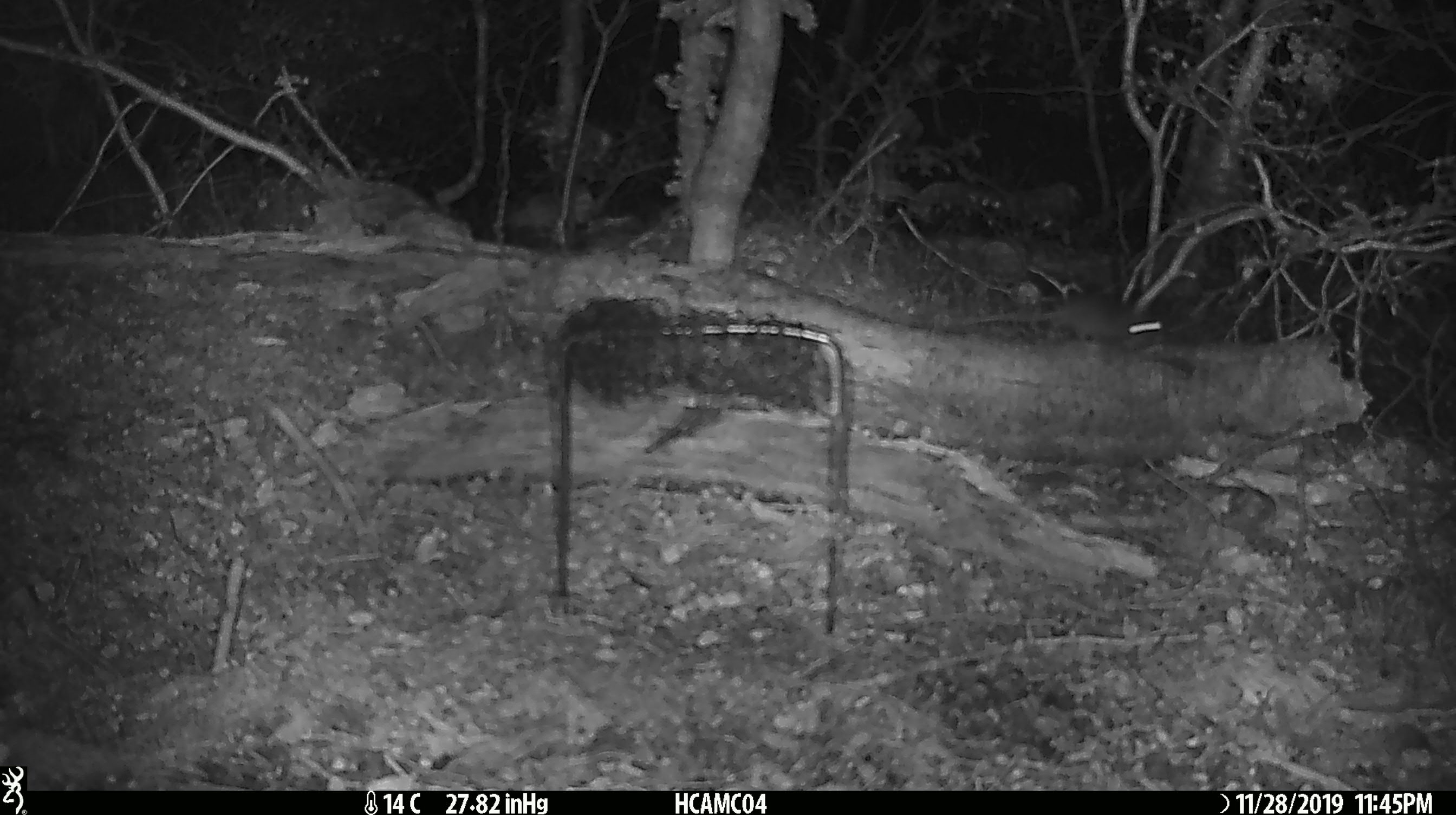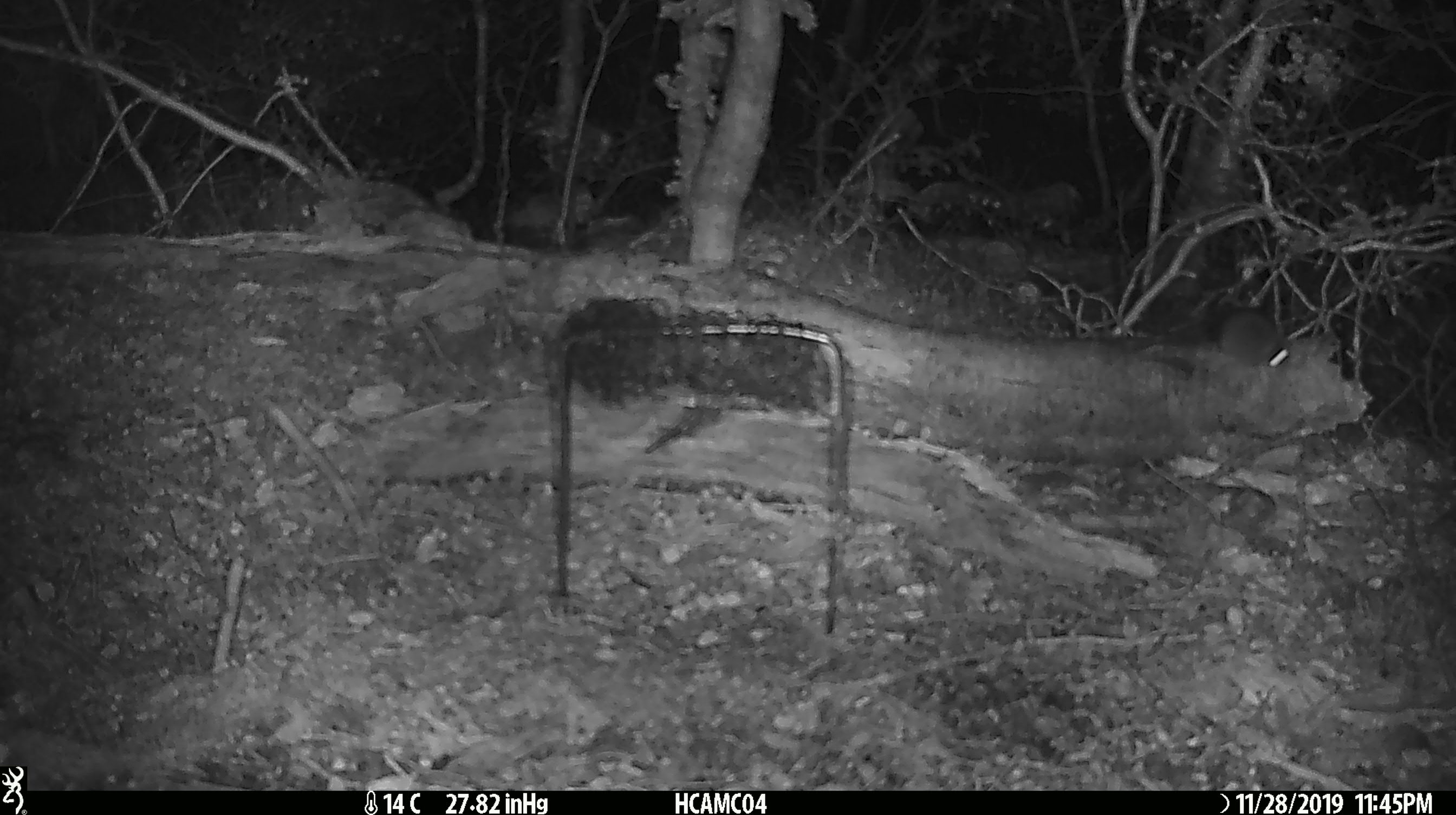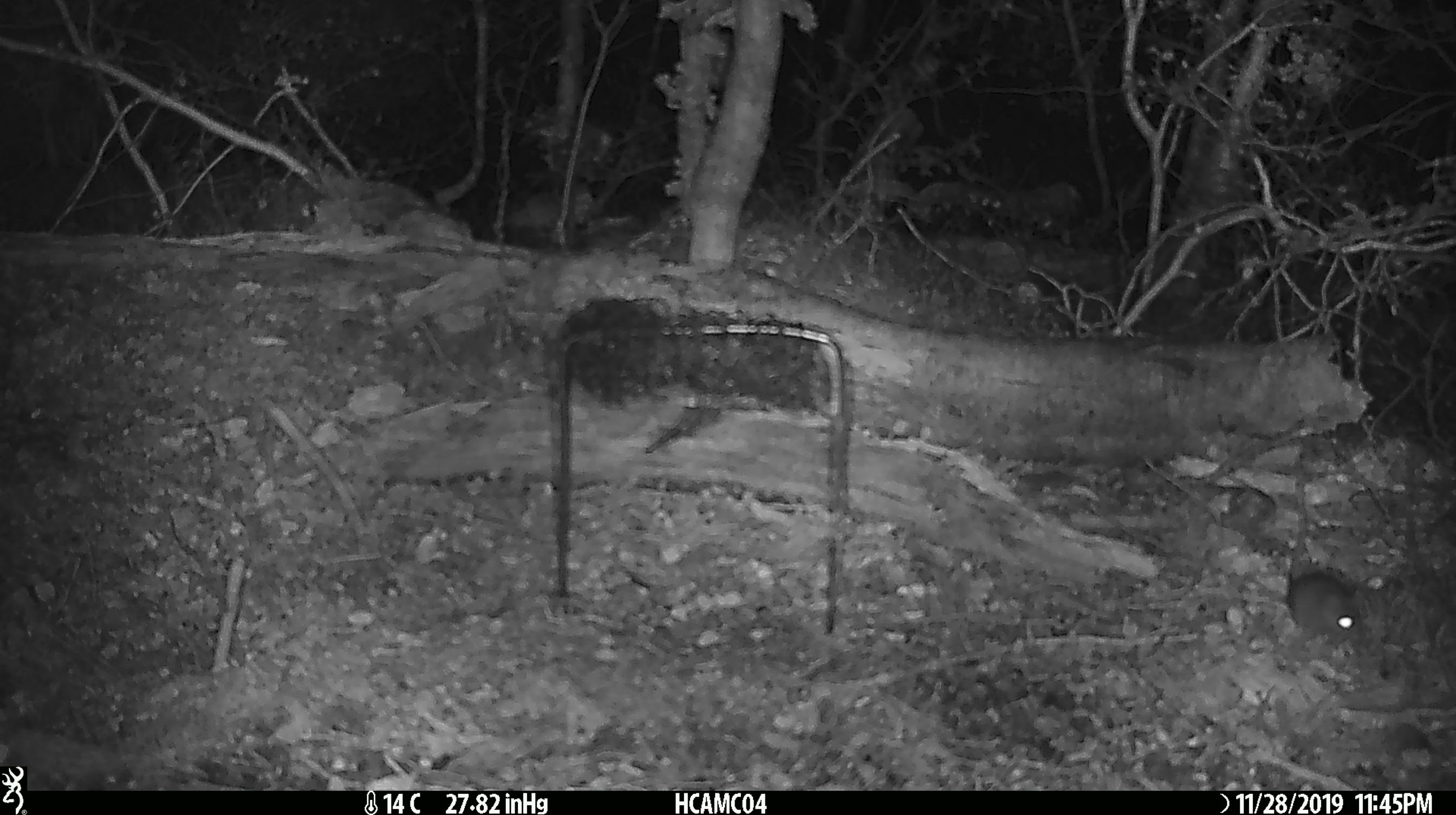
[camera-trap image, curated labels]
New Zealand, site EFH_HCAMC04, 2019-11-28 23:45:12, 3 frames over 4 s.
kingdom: Animalia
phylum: Chordata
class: Mammalia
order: Rodentia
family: Muridae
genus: Mus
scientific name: Mus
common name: mouse